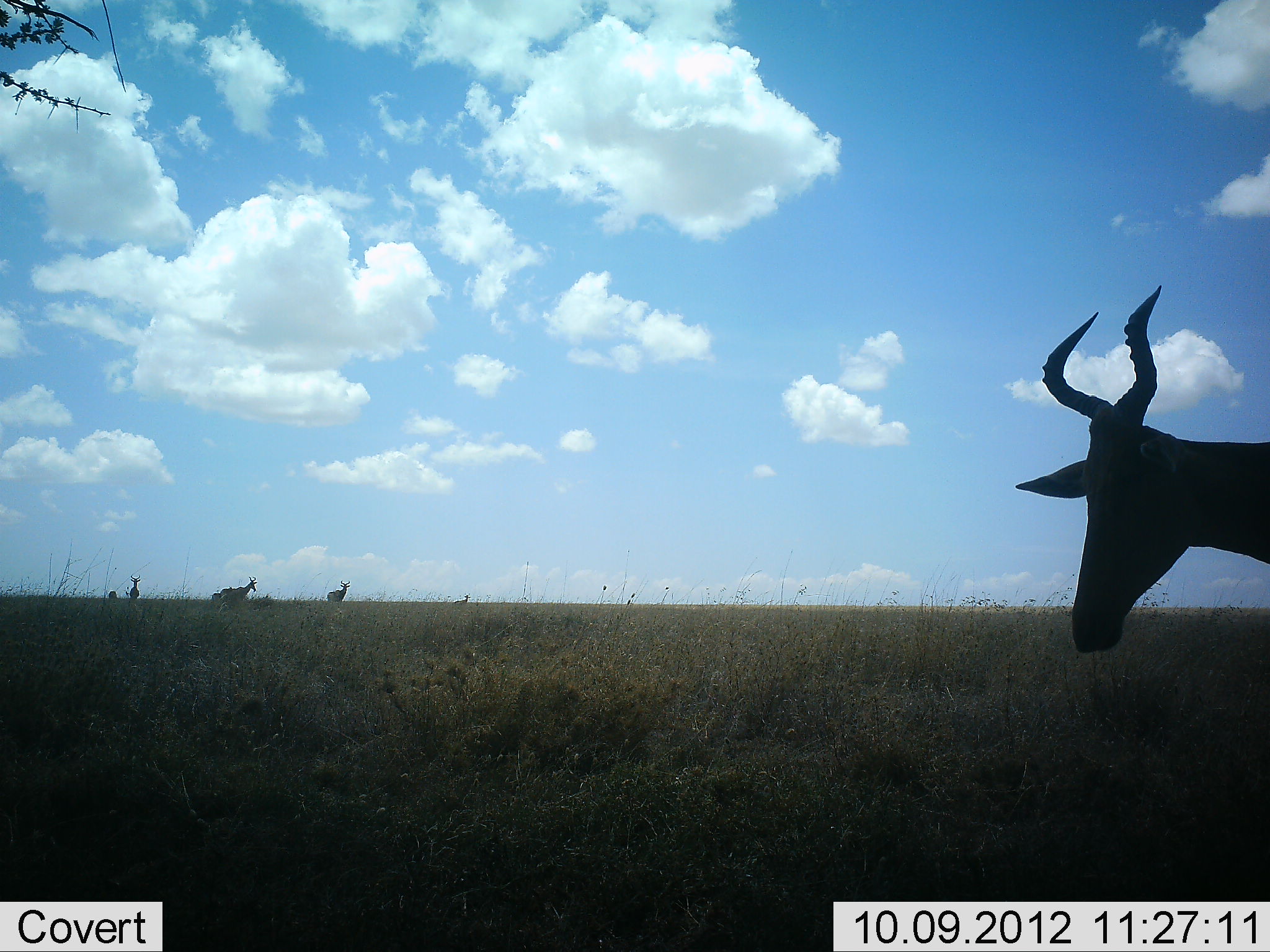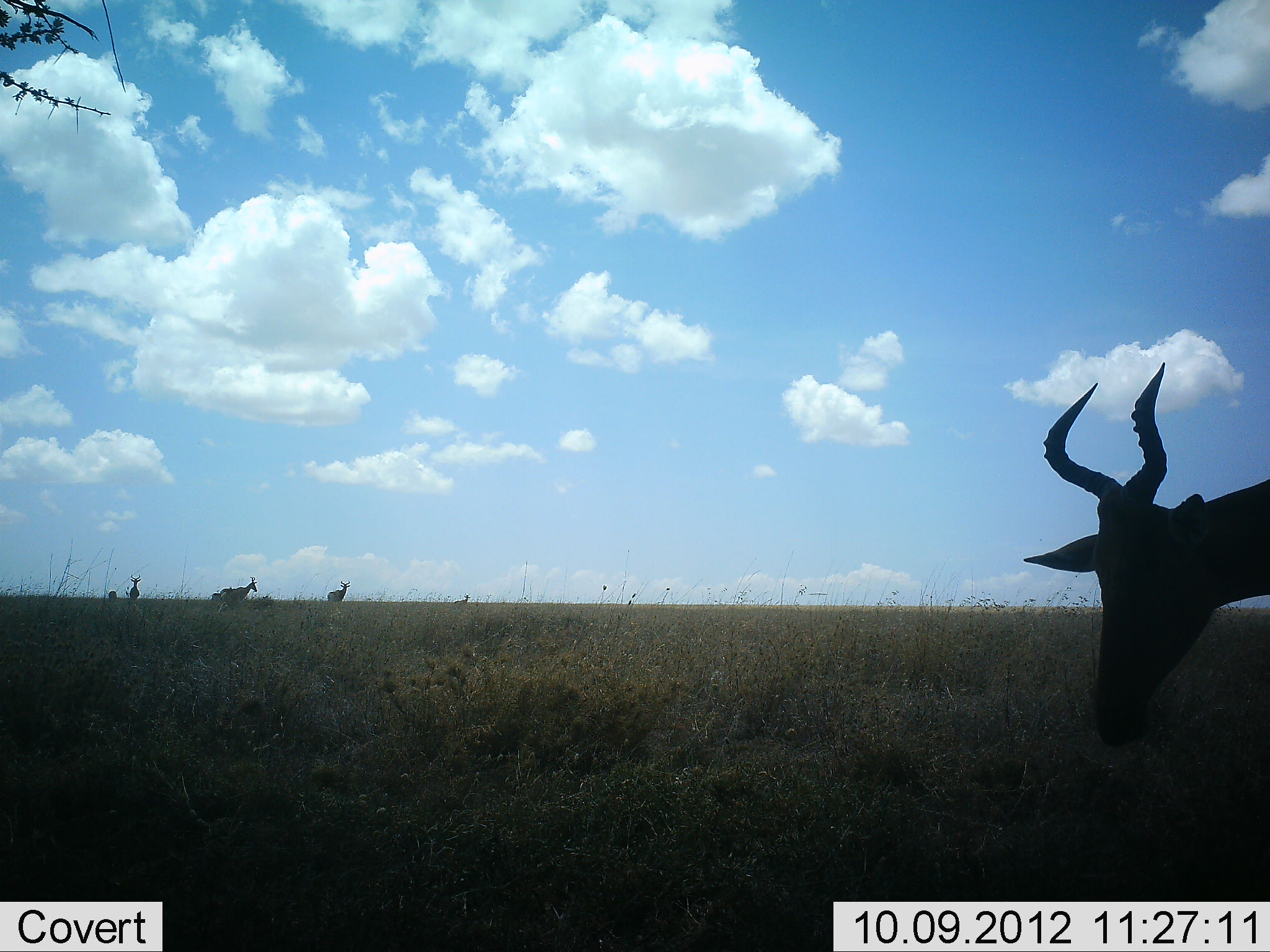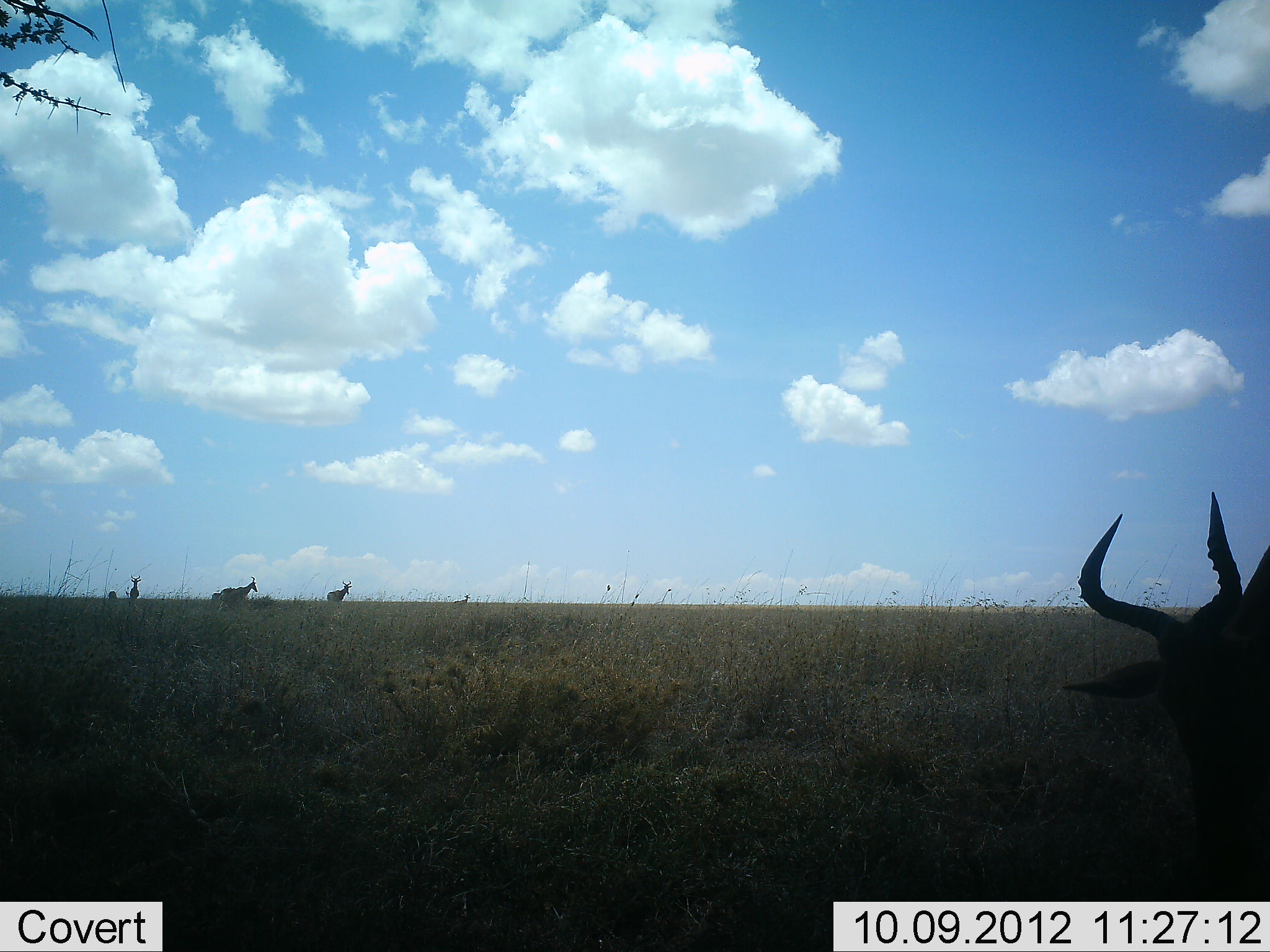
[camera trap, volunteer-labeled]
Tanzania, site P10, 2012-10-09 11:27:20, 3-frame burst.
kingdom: Animalia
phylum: Chordata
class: Mammalia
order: Artiodactyla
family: Bovidae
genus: Alcelaphus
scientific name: Alcelaphus buselaphus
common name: hartebeest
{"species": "hartebeest (Alcelaphus buselaphus)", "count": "5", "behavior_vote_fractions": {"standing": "80%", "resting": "0%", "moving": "20%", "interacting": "0%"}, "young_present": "0%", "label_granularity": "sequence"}